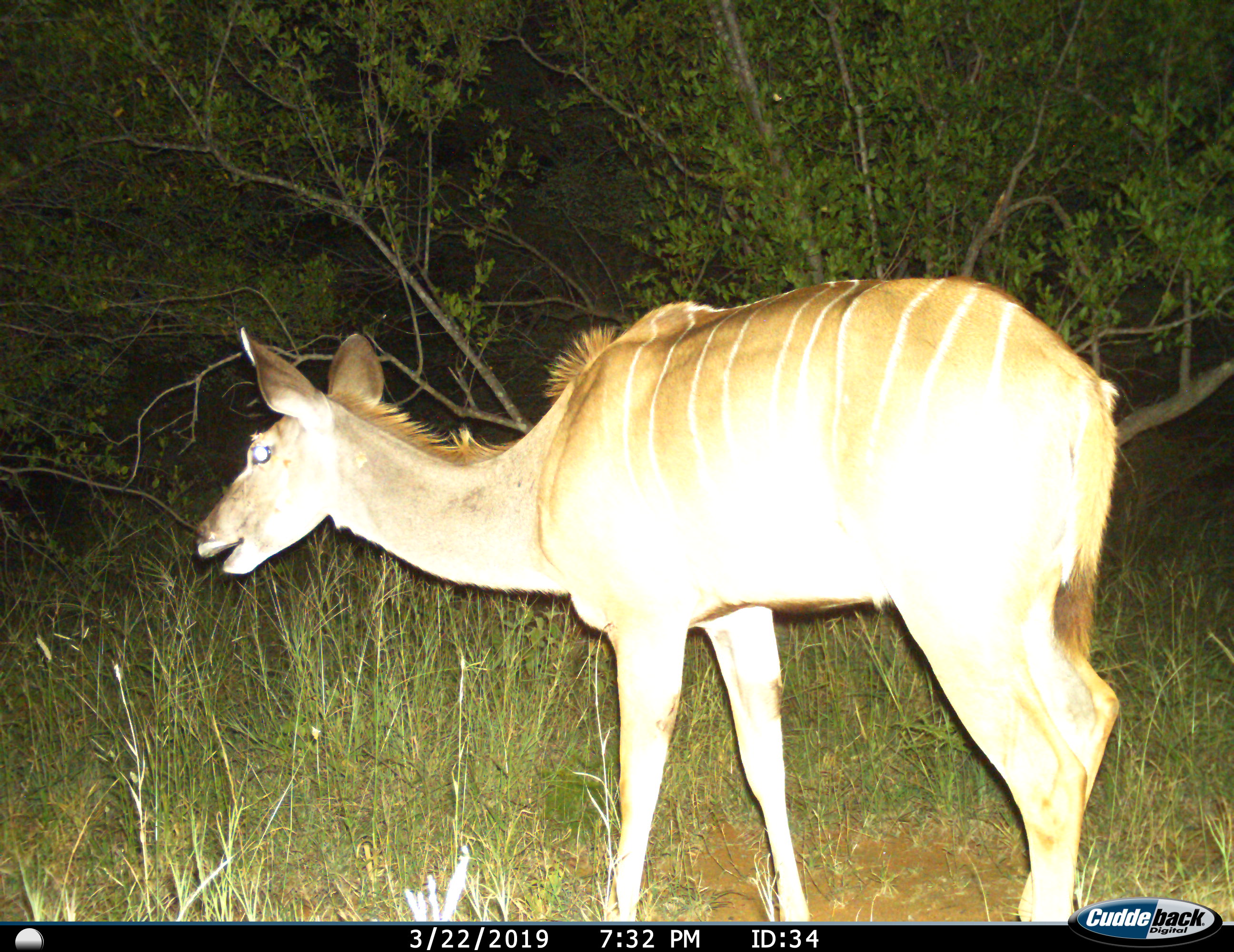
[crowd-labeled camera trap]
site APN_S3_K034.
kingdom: Animalia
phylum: Chordata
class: Mammalia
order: Artiodactyla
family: Bovidae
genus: Tragelaphus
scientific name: Tragelaphus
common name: kudu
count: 1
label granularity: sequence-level